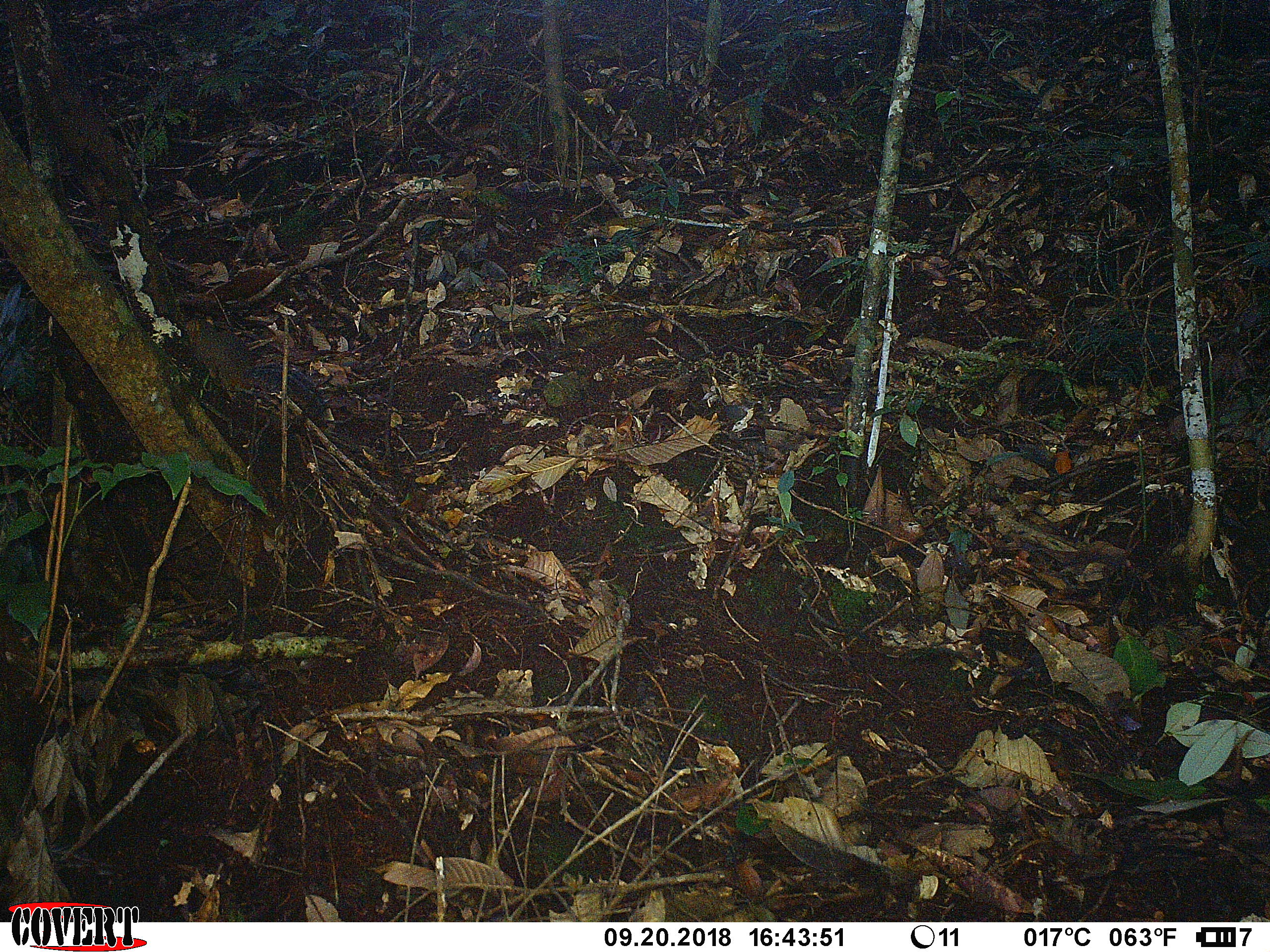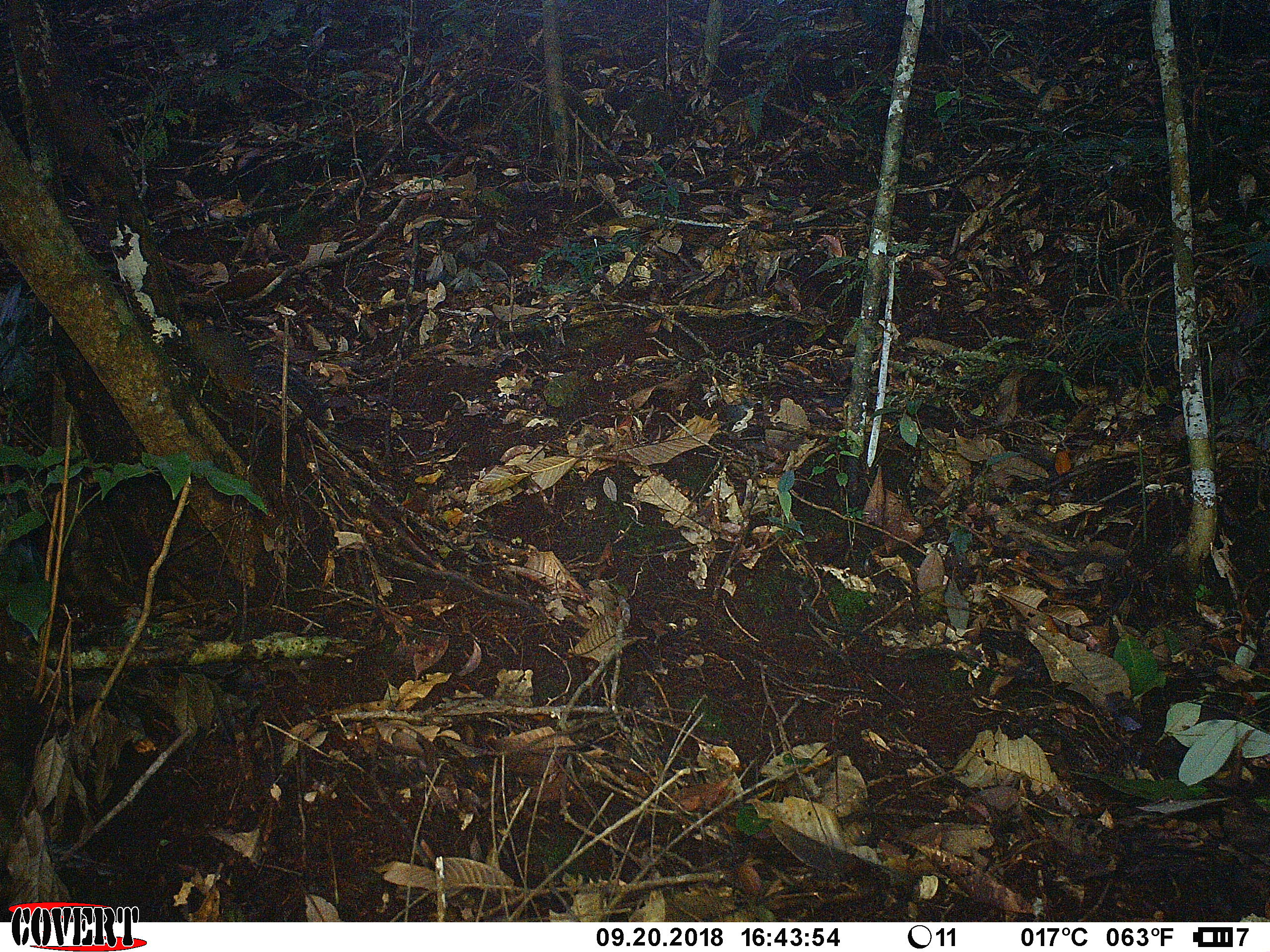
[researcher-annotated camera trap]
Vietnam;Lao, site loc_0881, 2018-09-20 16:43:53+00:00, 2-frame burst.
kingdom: Animalia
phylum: Chordata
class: Mammalia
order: Rodentia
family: Sciuridae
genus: Dremomys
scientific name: Dremomys rufigenis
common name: red-cheeked squirrel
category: red cheeked squirrel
Red cheeked squirrel (red-cheeked squirrel) (Dremomys rufigenis). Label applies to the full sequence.